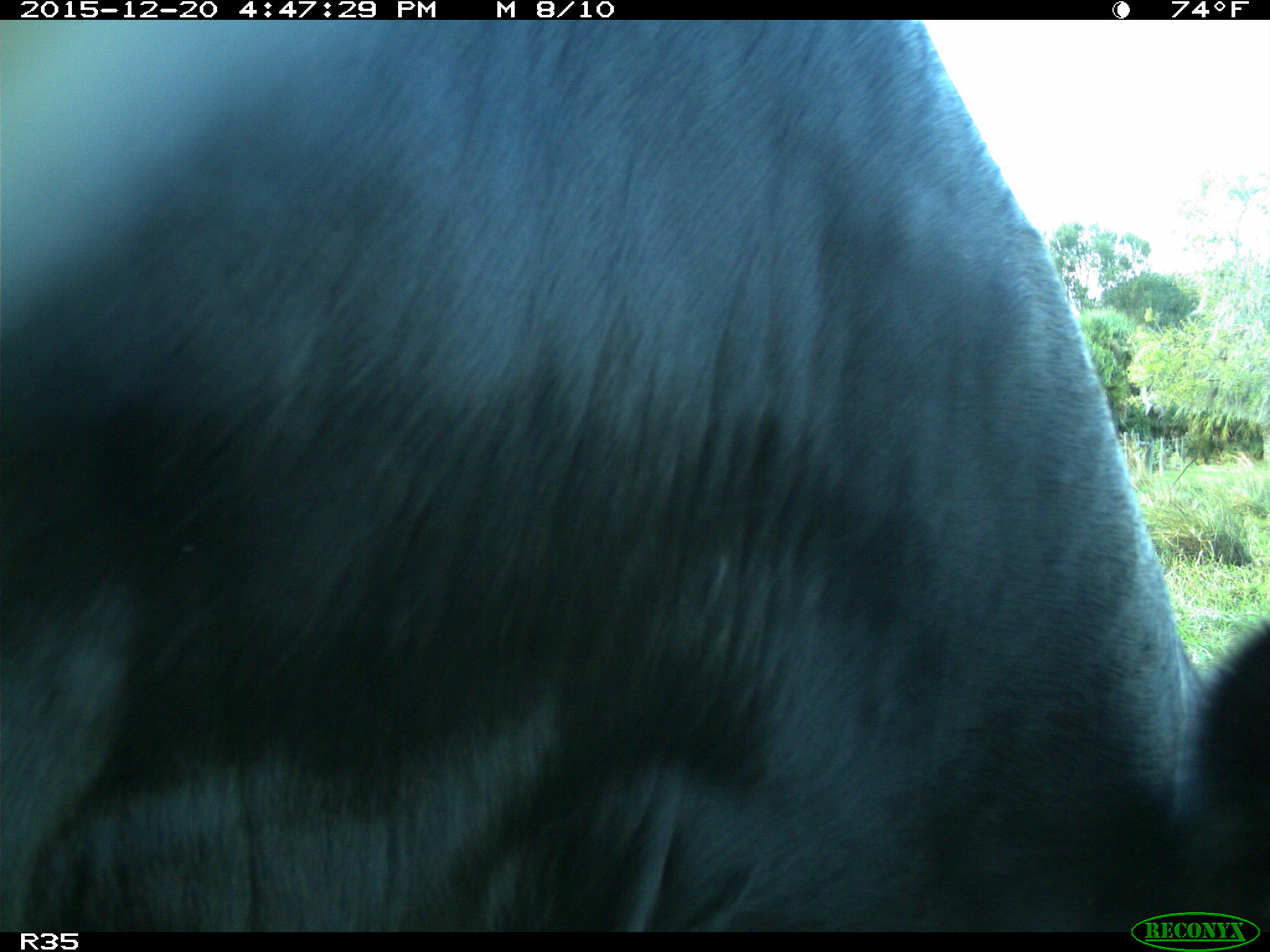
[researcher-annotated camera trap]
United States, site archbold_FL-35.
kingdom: Animalia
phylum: Chordata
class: Mammalia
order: Artiodactyla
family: Bovidae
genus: Bos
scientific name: Bos taurus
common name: domestic cow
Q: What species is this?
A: Bos taurus (domestic cow).